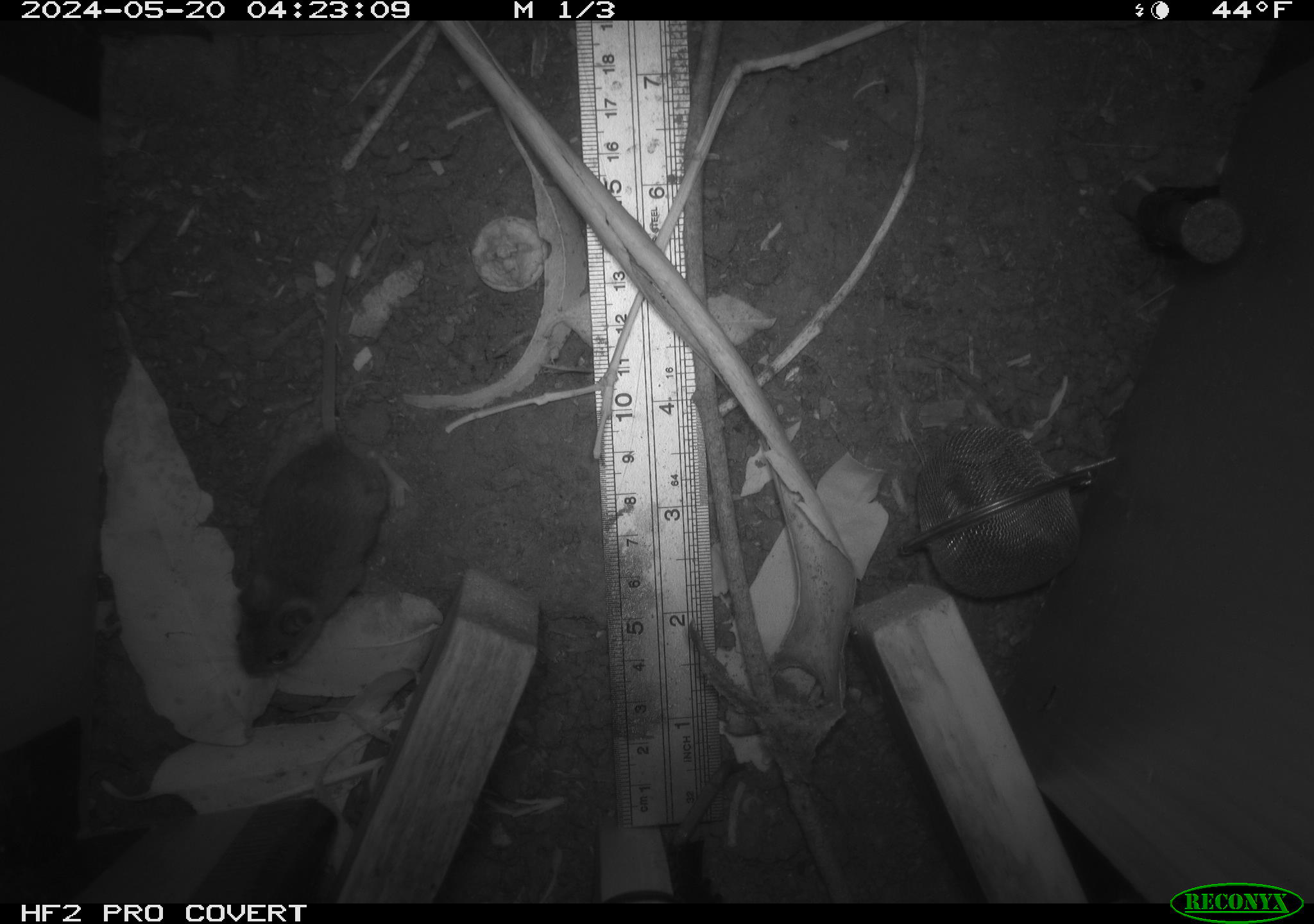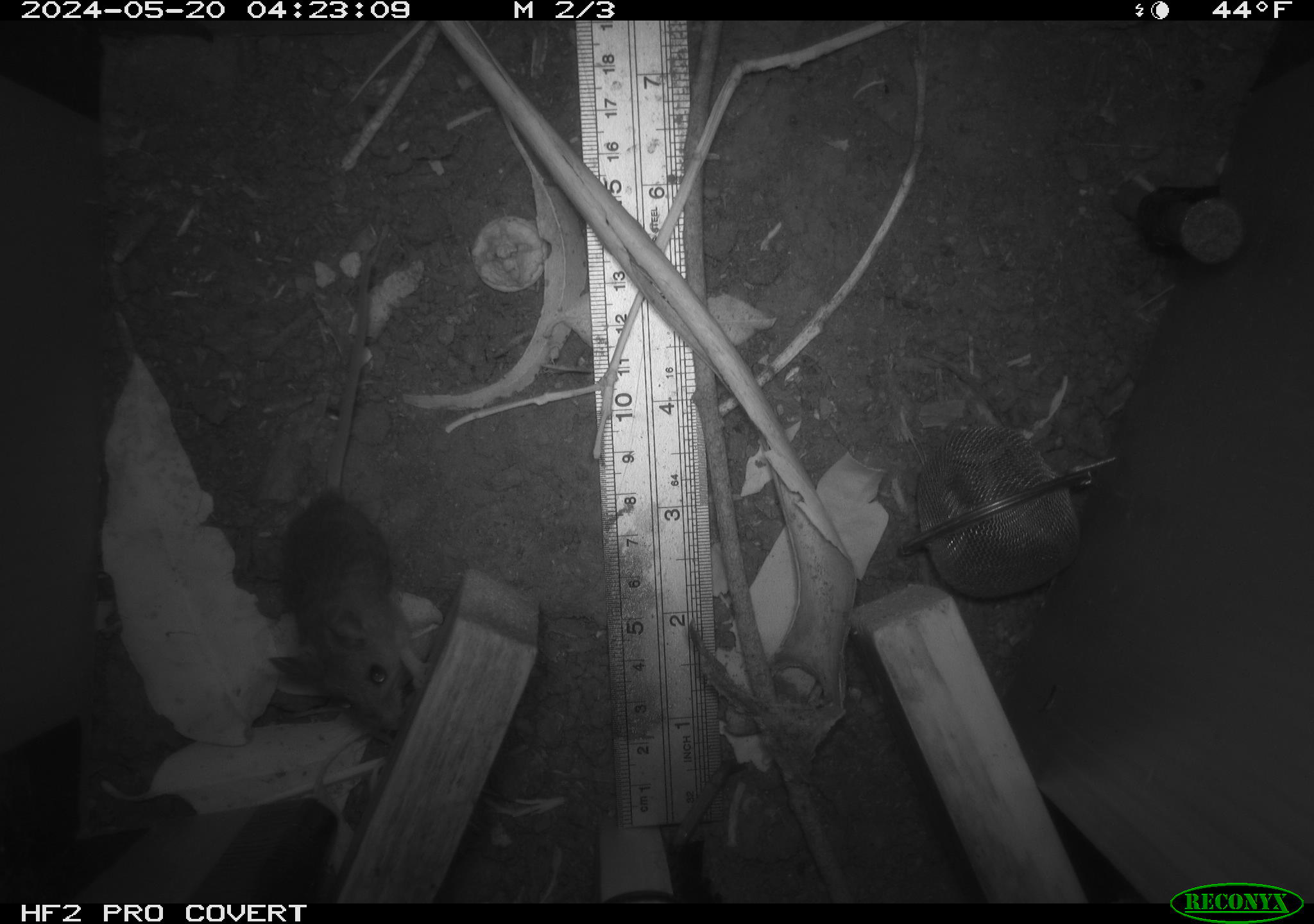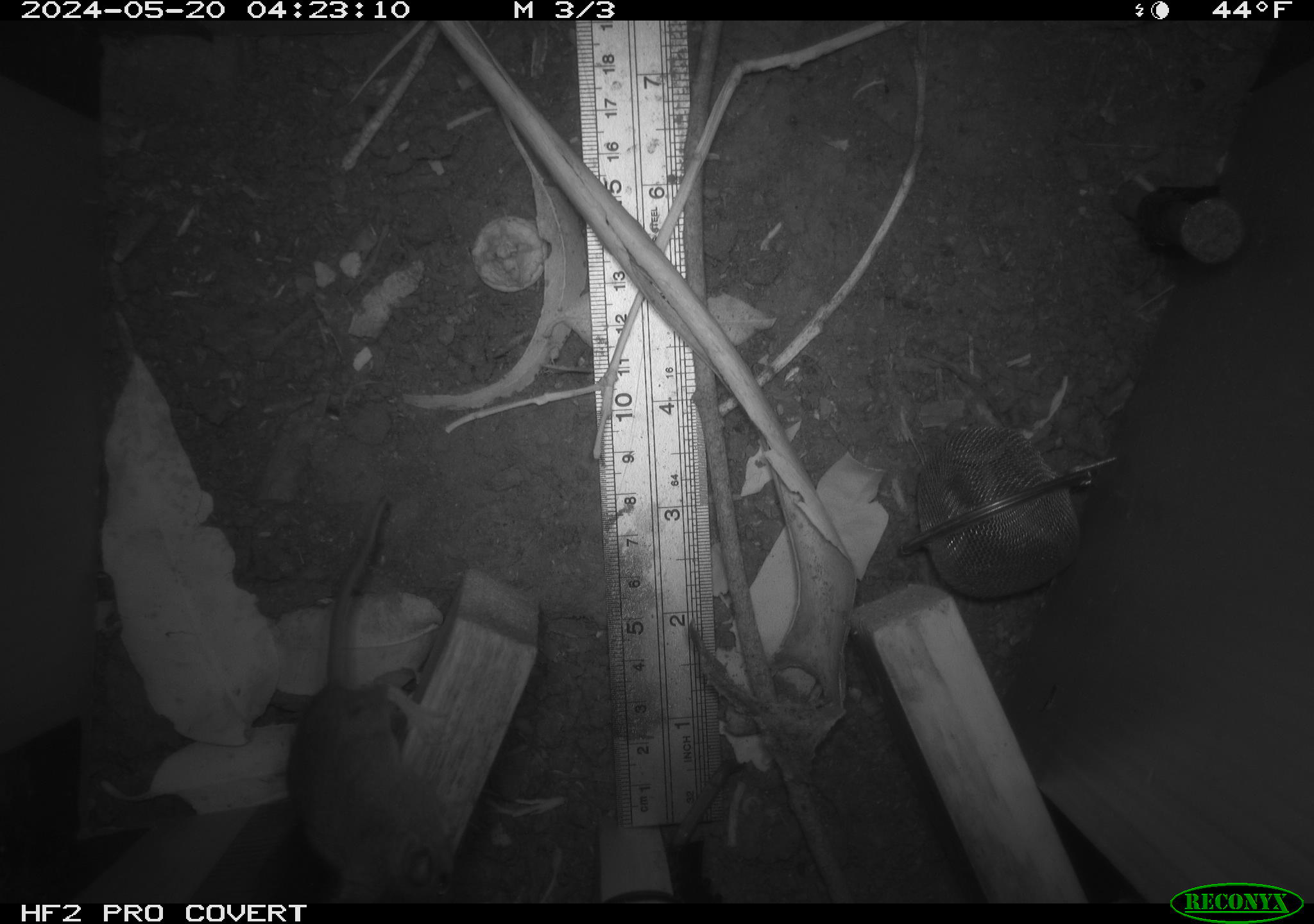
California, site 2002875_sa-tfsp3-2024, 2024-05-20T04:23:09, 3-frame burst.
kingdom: Animalia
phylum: Chordata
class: Mammalia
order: Rodentia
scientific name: Rodentia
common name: mouse species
Mouse species (Rodentia).